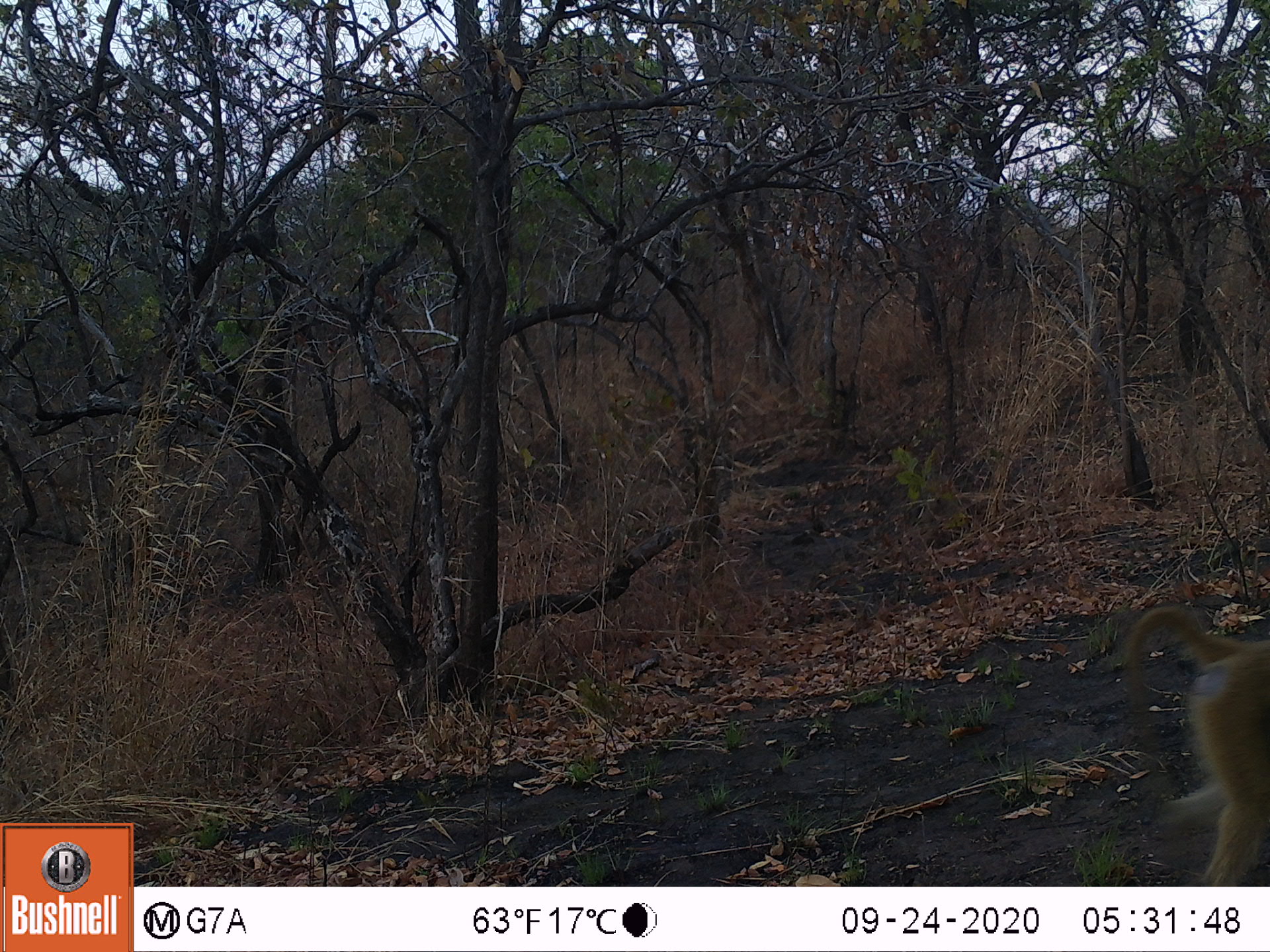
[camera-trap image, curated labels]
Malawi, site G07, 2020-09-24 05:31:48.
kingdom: Animalia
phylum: Chordata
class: Mammalia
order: Primates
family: Cercopithecidae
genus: Papio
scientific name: Papio cynocephalus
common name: yellow baboon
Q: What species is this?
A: Yellow baboon (Papio cynocephalus).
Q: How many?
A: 1.